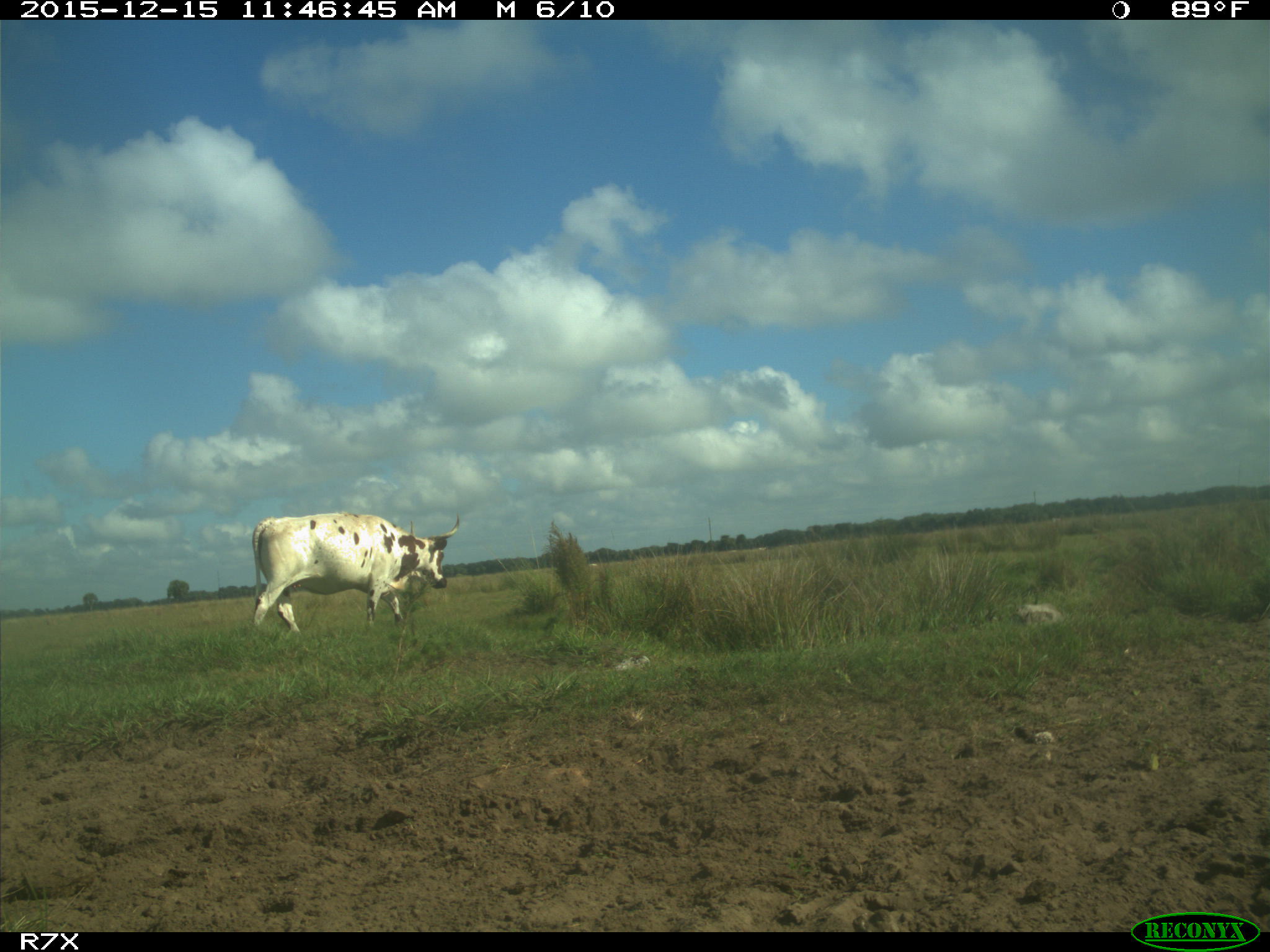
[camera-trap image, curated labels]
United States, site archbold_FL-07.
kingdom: Animalia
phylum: Chordata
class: Mammalia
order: Artiodactyla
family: Bovidae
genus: Bos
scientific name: Bos taurus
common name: domestic cow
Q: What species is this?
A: Bos taurus (domestic cow).